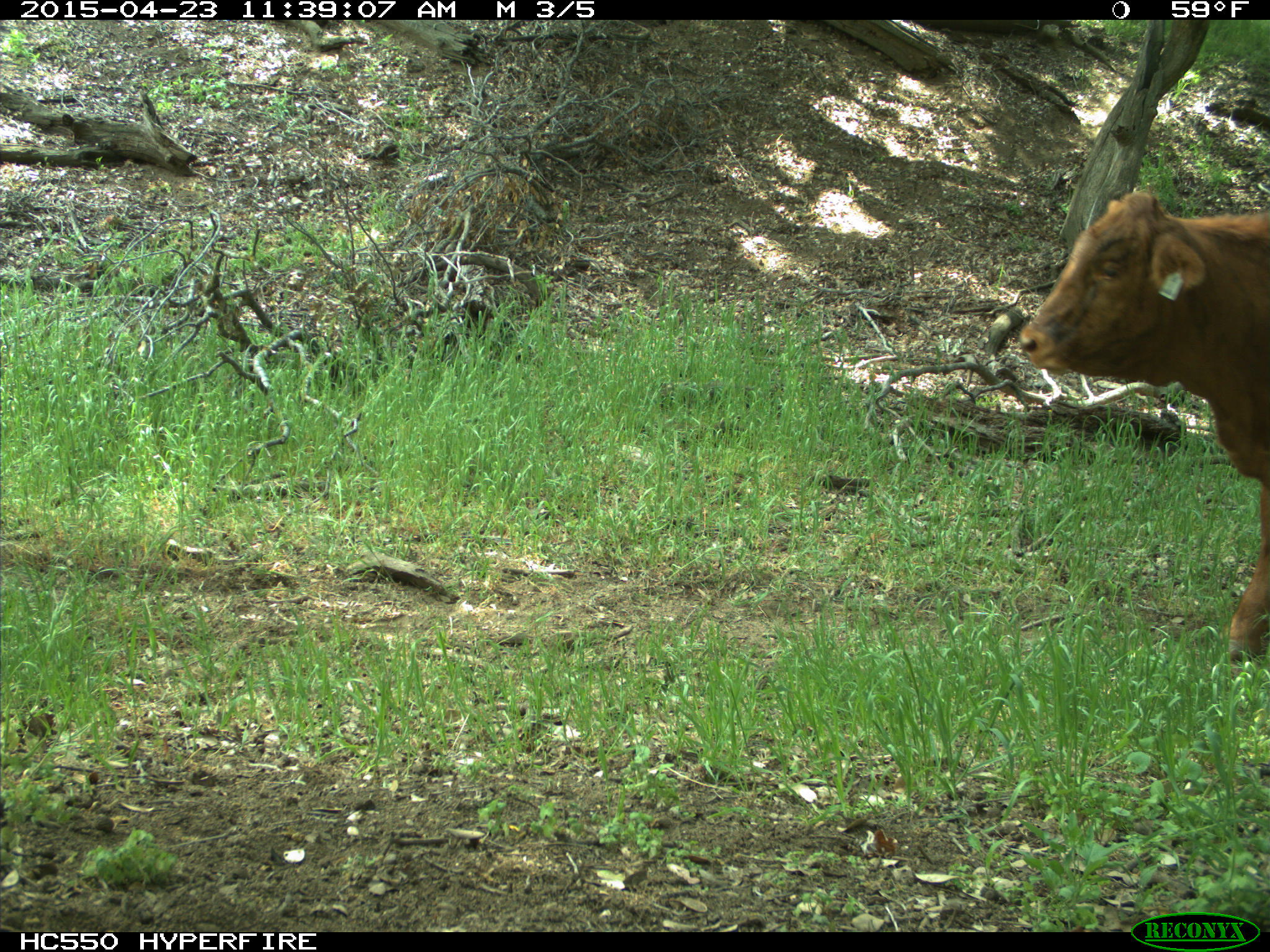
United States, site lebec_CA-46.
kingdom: Animalia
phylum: Chordata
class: Mammalia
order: Artiodactyla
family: Bovidae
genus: Bos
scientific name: Bos taurus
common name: domestic cow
Bos taurus (domestic cow).